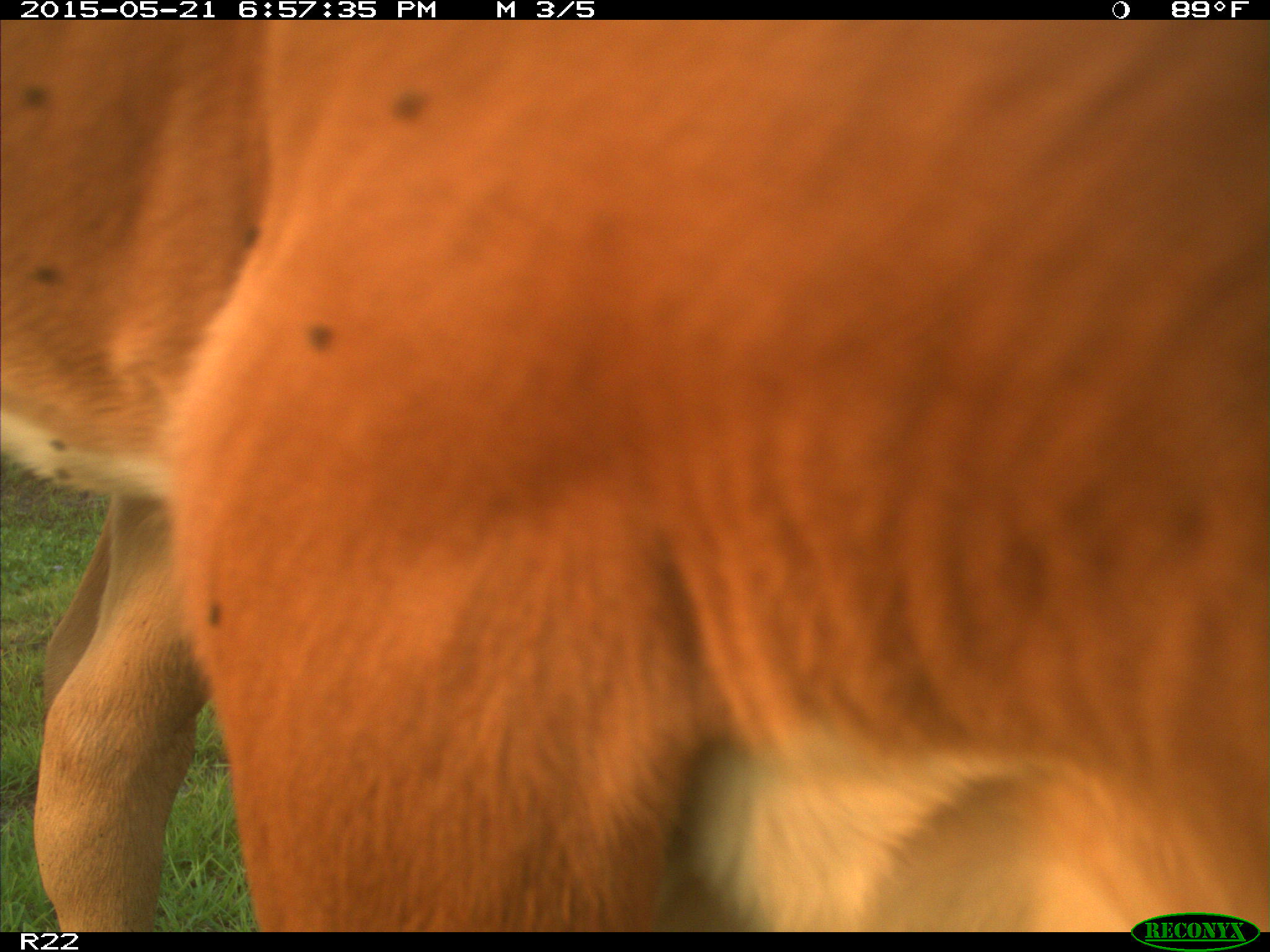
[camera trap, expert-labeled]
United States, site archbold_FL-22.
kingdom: Animalia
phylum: Chordata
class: Mammalia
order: Artiodactyla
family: Bovidae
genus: Bos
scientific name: Bos taurus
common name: domestic cow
Bos taurus (domestic cow).